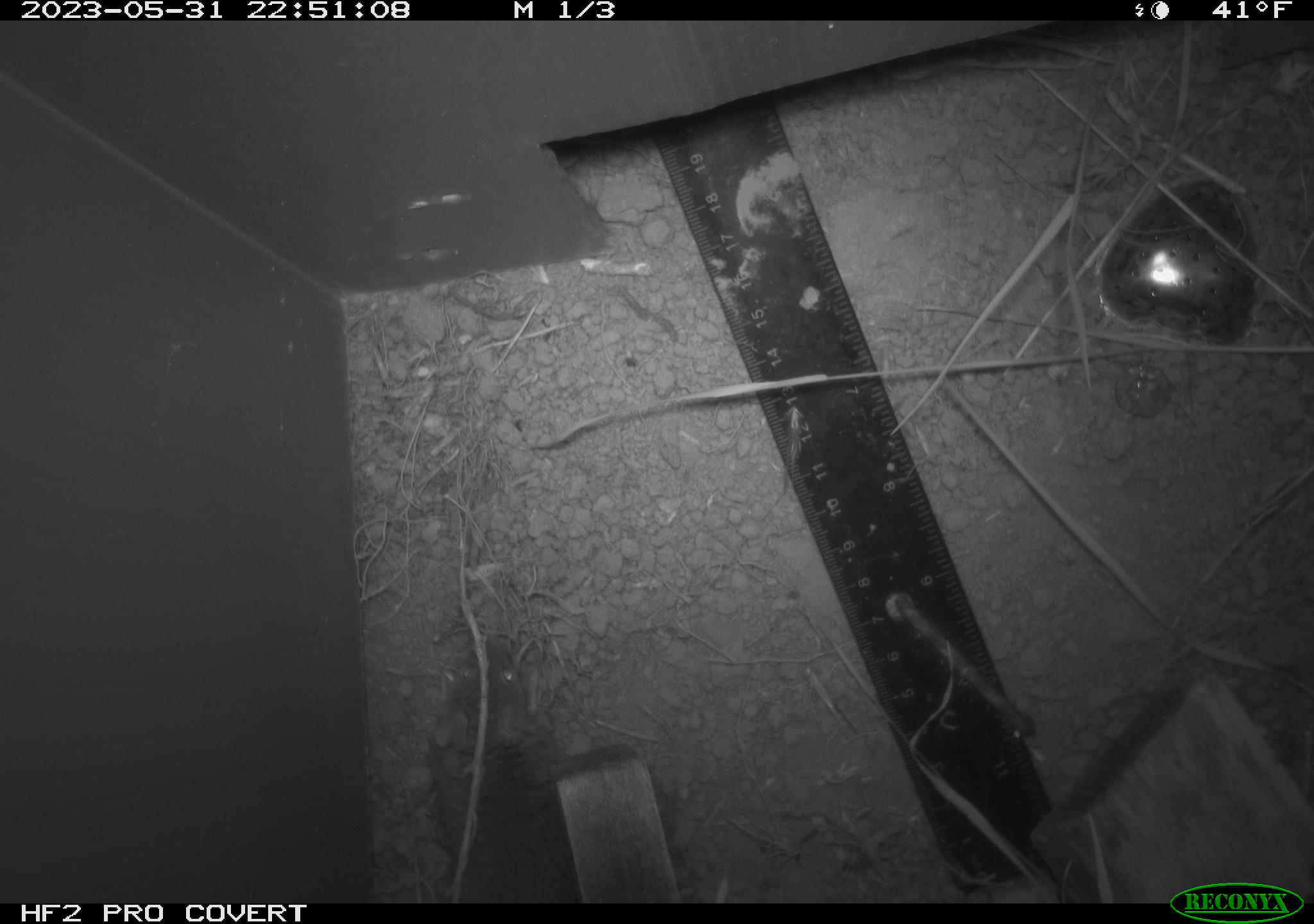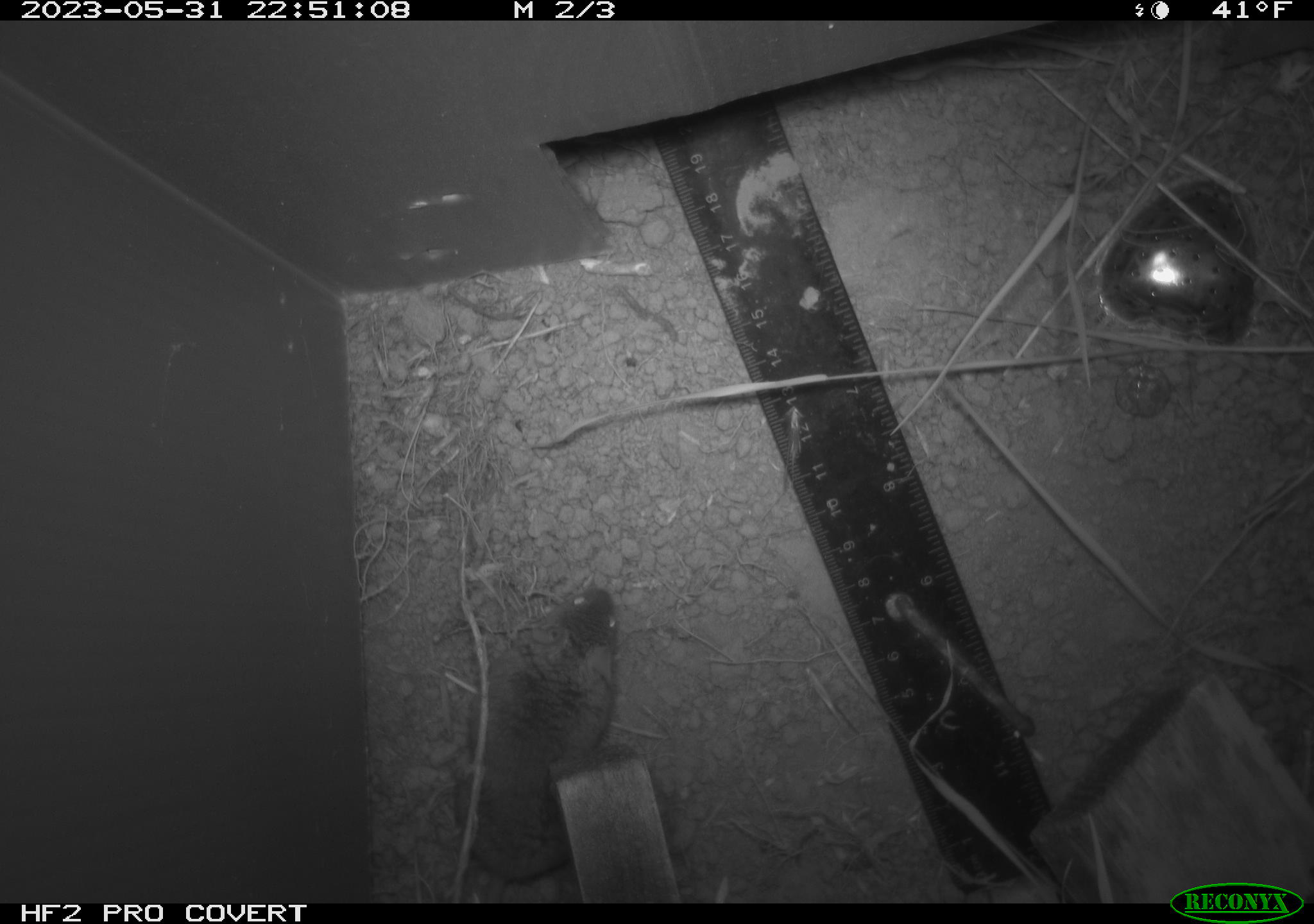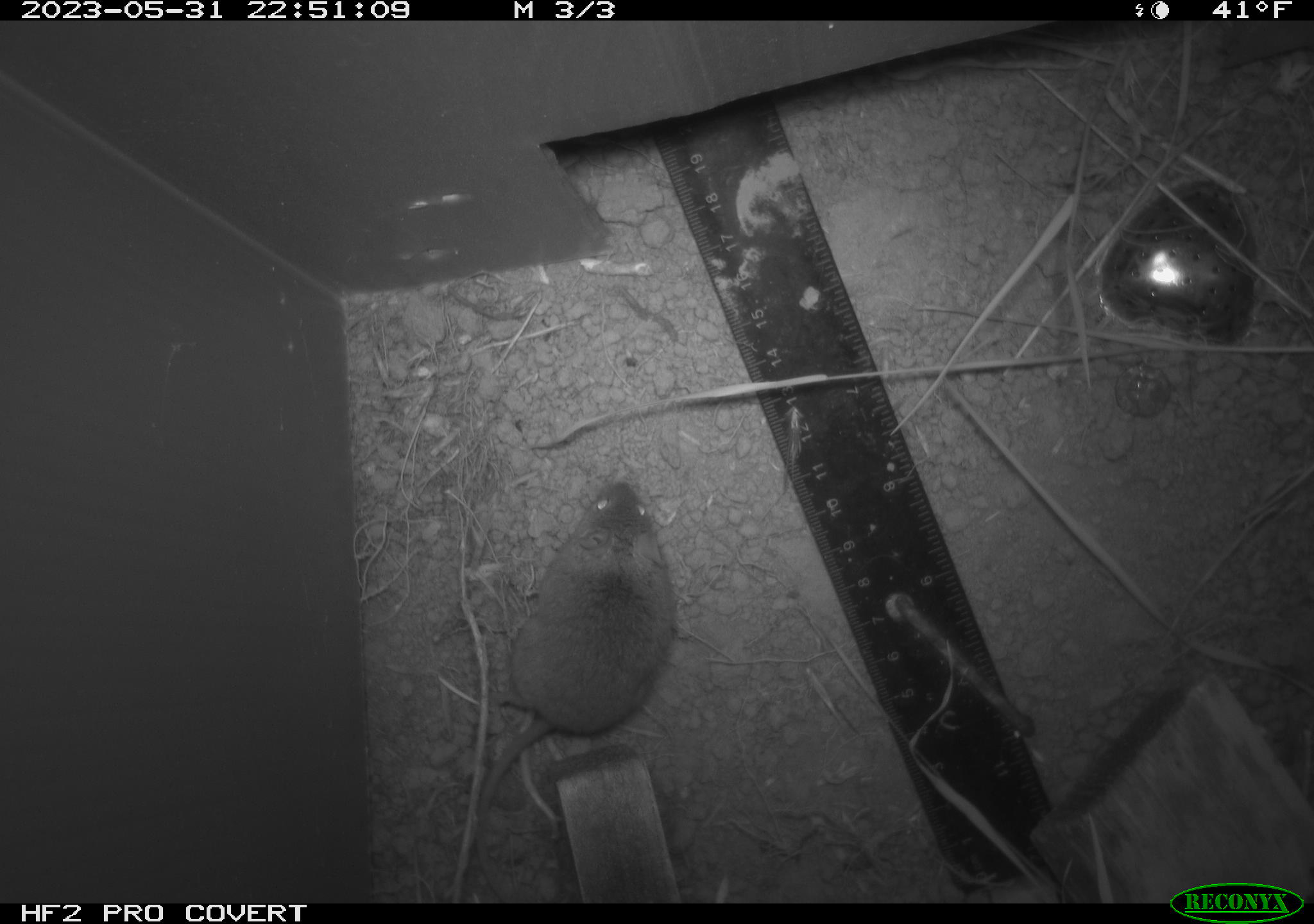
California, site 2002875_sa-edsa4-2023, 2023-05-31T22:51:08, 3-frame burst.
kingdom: Animalia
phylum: Chordata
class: Mammalia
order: Rodentia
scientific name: Rodentia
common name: mouse species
Mouse species (Rodentia).